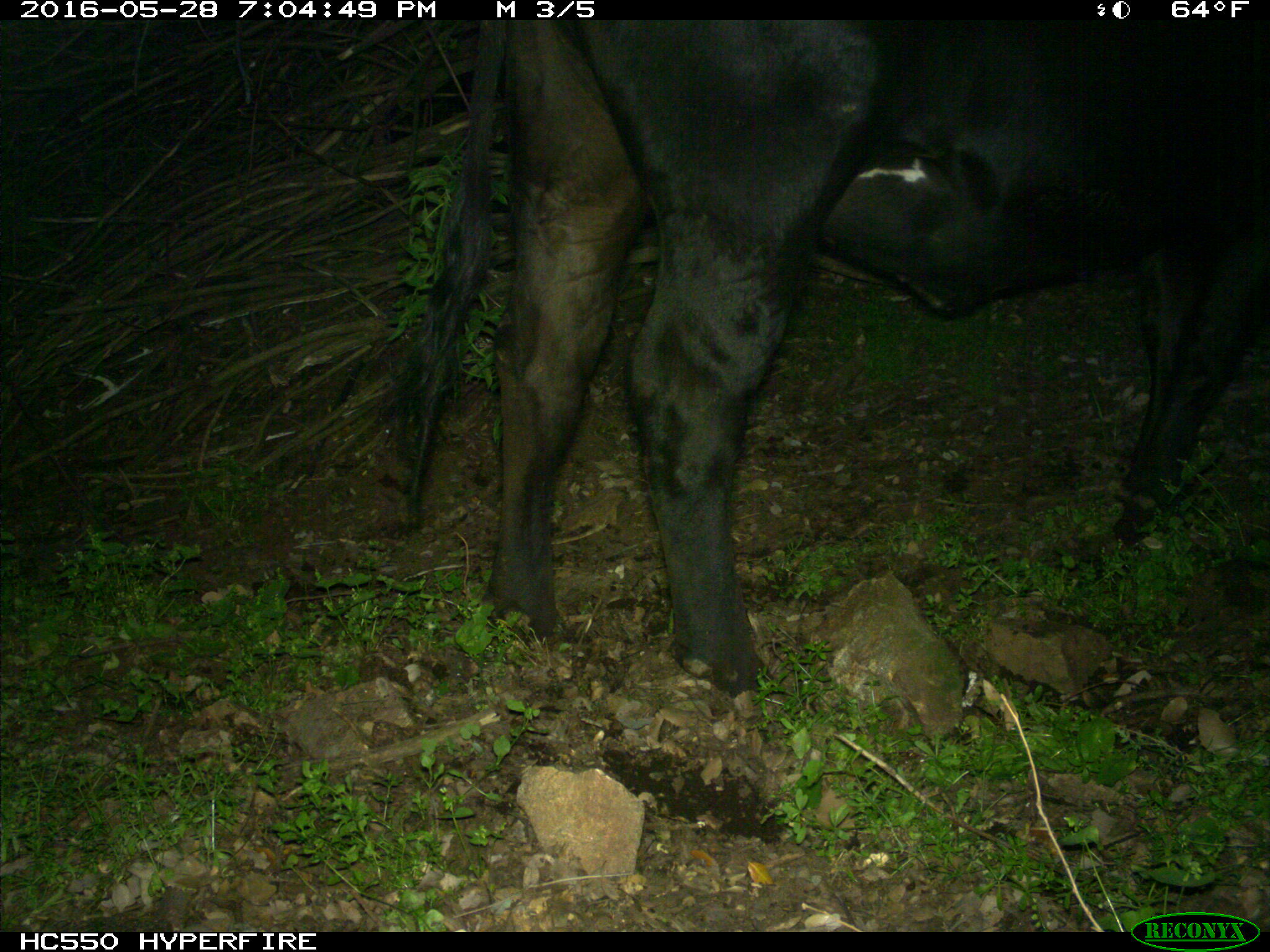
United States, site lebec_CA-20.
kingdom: Animalia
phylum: Chordata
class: Mammalia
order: Artiodactyla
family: Bovidae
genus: Bos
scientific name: Bos taurus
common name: domestic cow